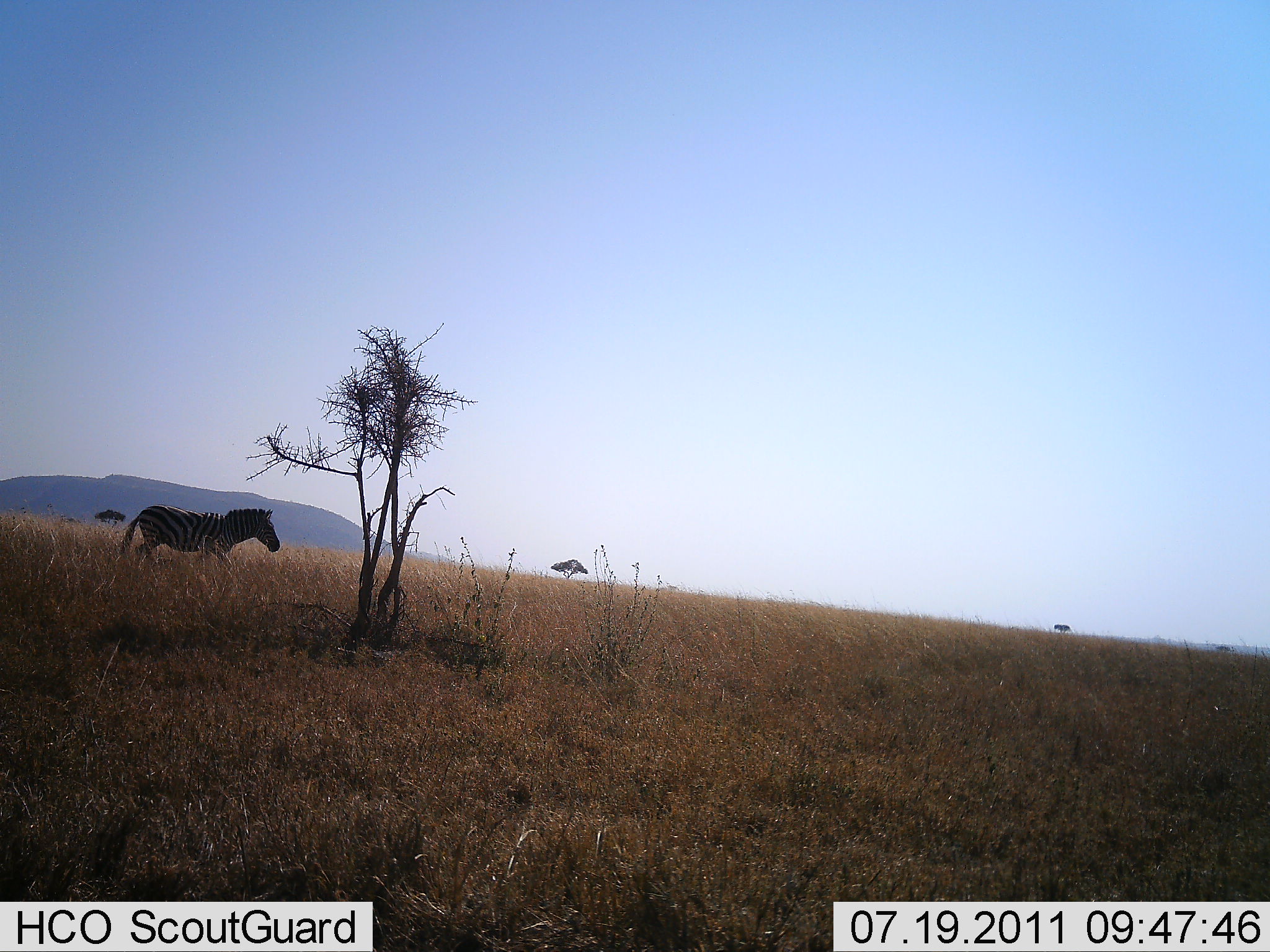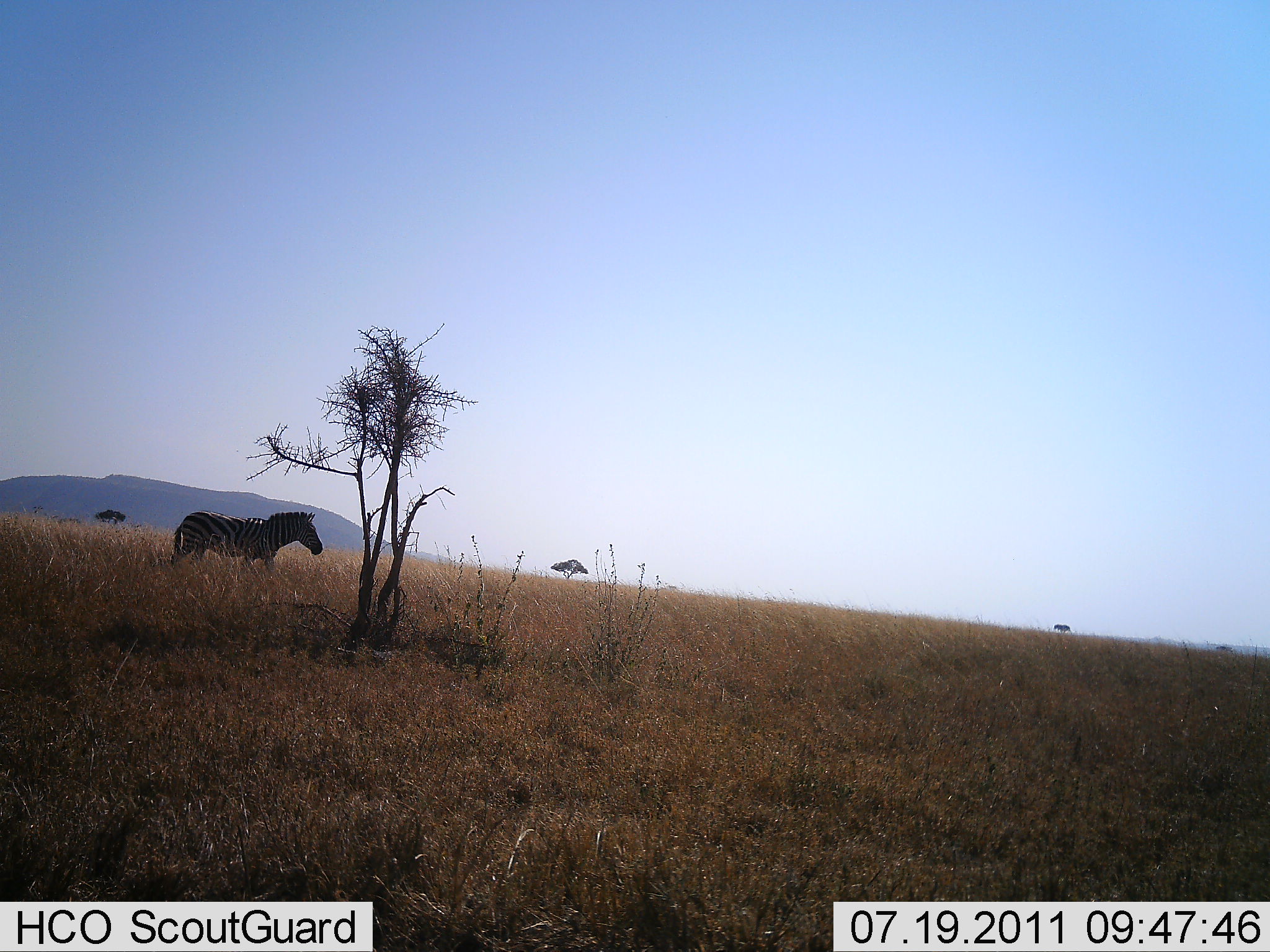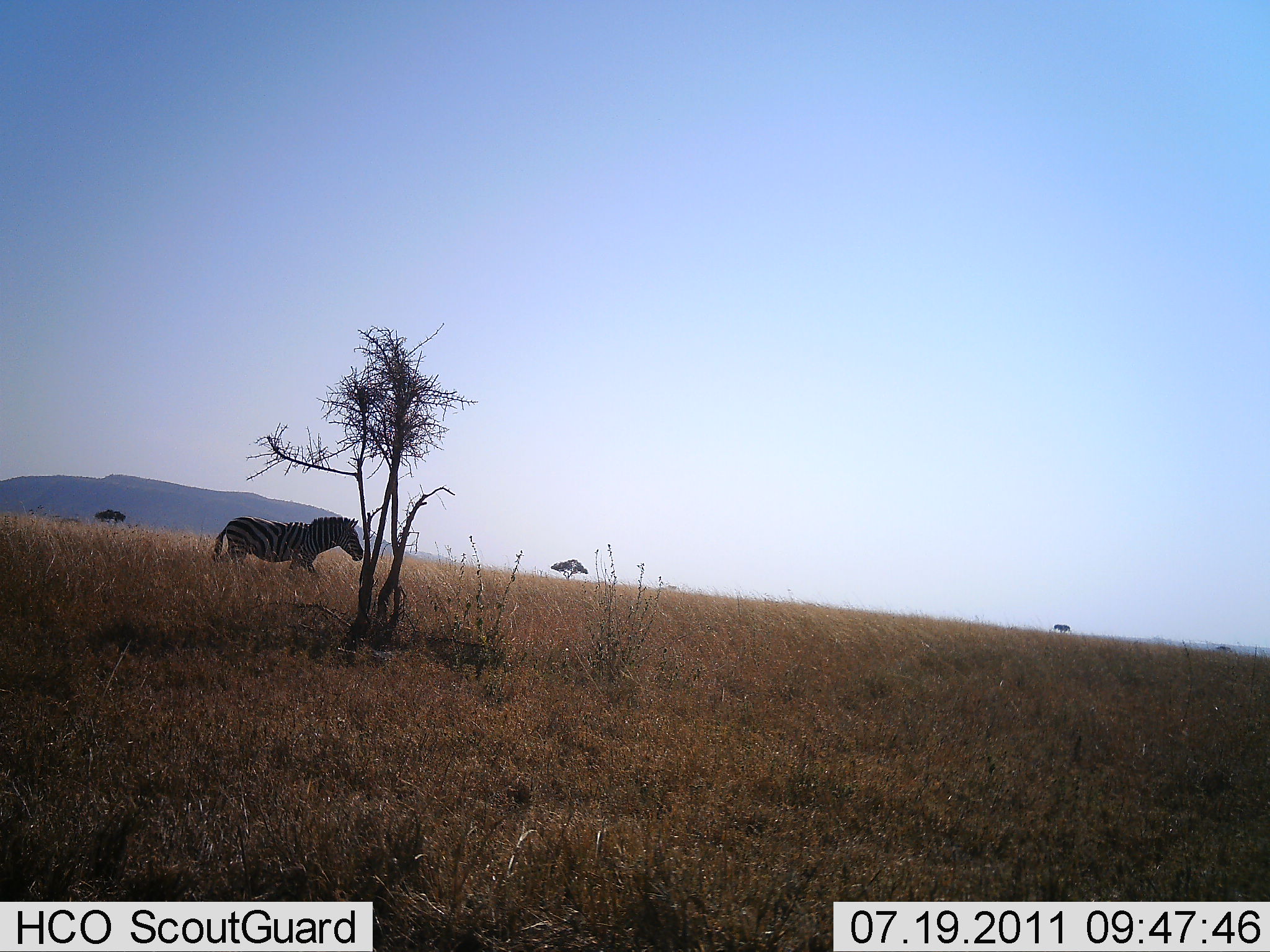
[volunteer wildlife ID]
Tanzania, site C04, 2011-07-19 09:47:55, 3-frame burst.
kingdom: Animalia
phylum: Chordata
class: Mammalia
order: Perissodactyla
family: Equidae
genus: Equus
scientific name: Equus quagga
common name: plains zebra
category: zebra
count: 1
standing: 20%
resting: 0%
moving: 90%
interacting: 0%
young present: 0%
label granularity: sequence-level